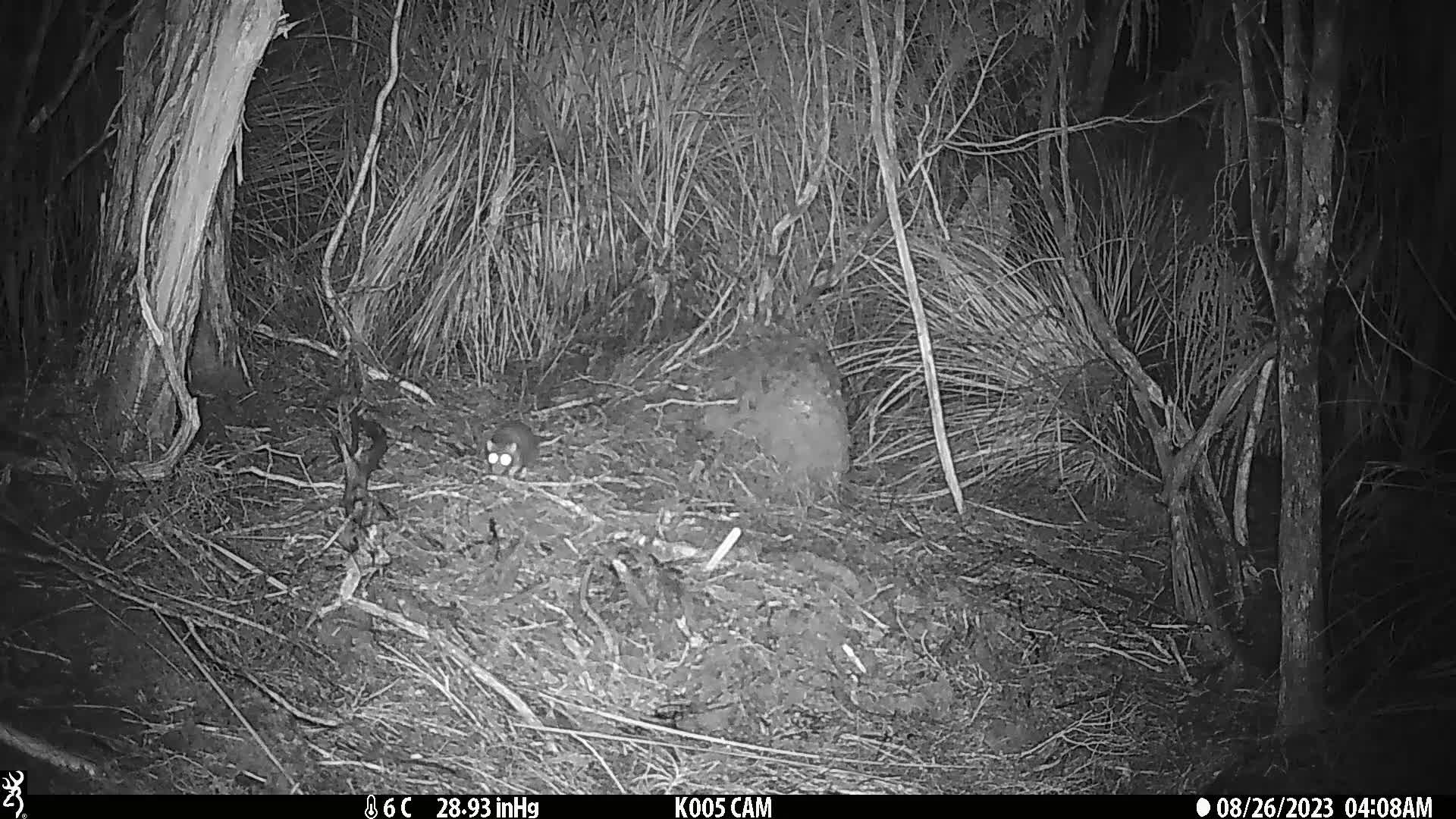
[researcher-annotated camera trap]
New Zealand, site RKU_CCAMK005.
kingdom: Animalia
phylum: Chordata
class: Mammalia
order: Rodentia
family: Muridae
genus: Rattus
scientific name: Rattus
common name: rat